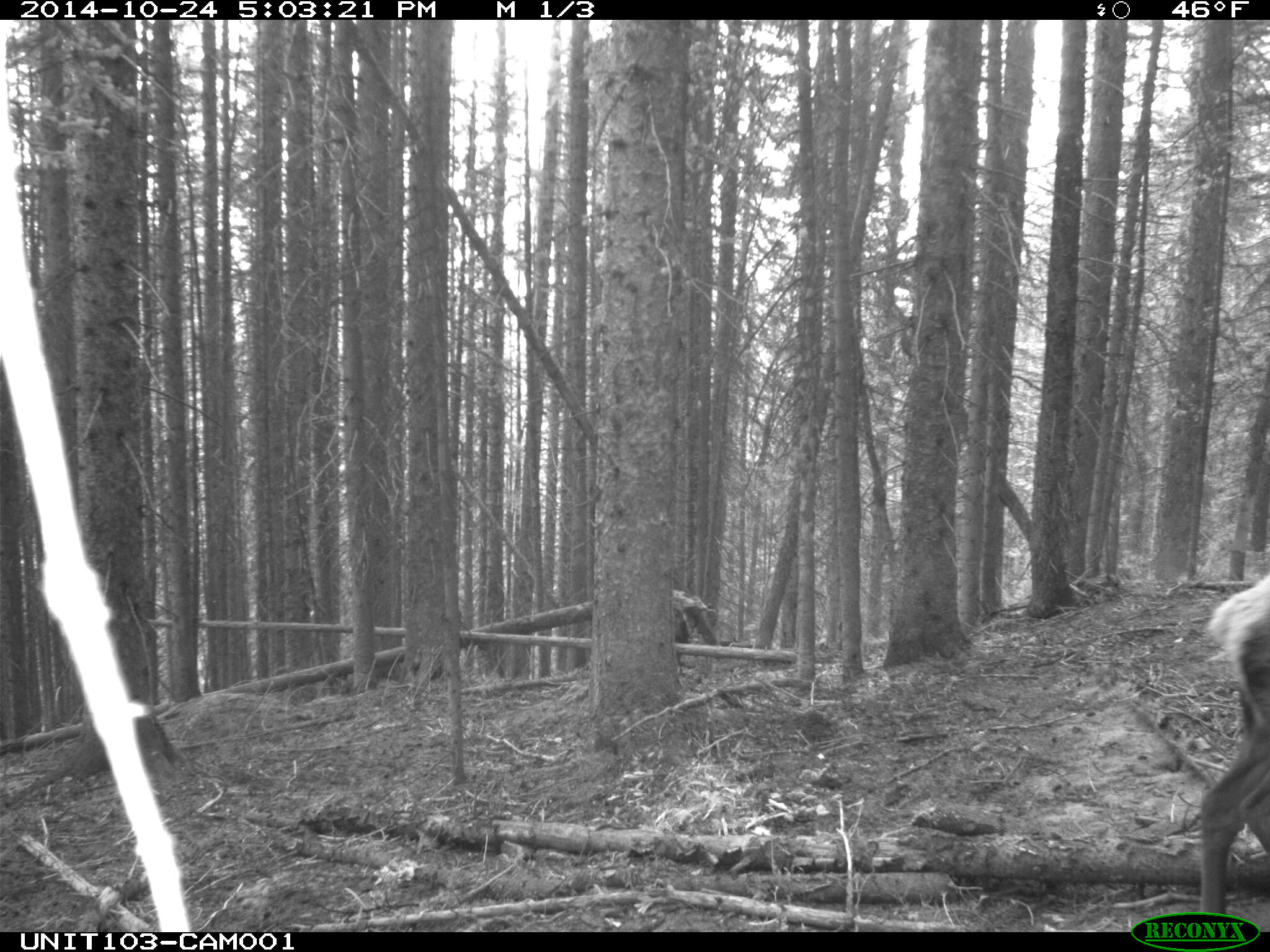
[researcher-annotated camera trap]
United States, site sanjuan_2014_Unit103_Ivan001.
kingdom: Animalia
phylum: Chordata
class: Mammalia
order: Artiodactyla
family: Cervidae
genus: Cervus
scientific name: Cervus elaphus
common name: red deer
Cervus elaphus (red deer).